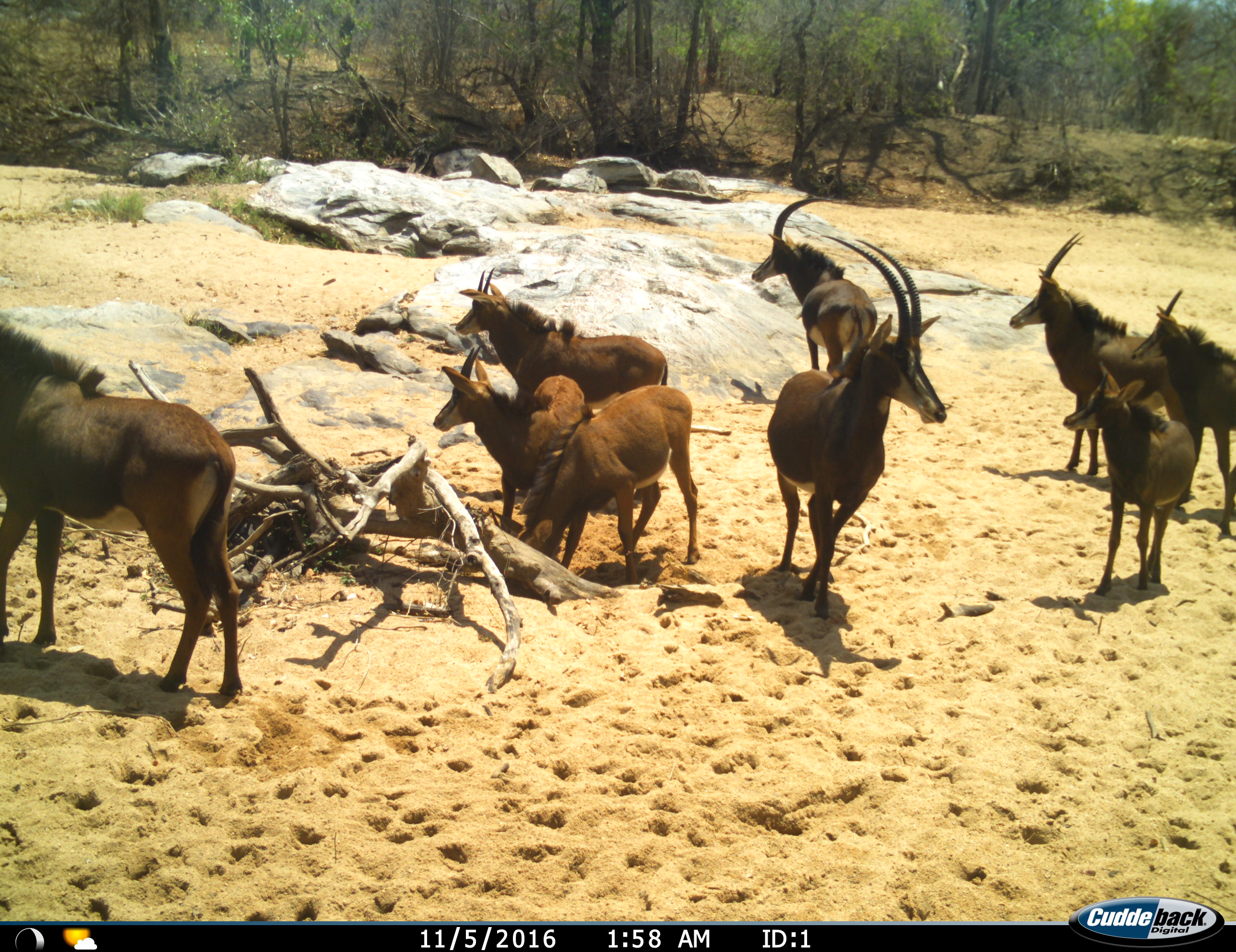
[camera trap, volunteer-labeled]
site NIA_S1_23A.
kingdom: Animalia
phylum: Chordata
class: Mammalia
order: Artiodactyla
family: Bovidae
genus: Hippotragus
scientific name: Hippotragus niger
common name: sable antelope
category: sable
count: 9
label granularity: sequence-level